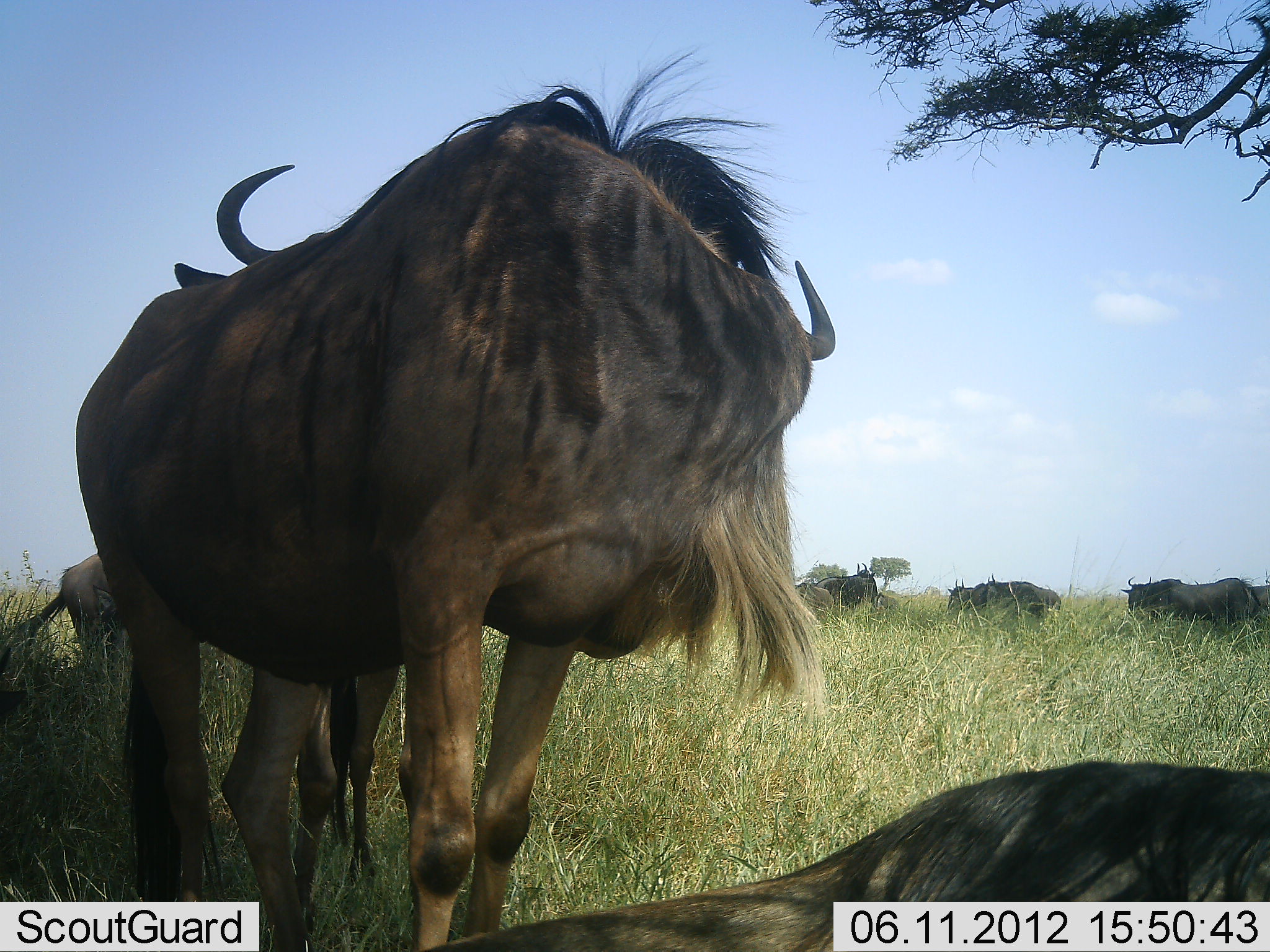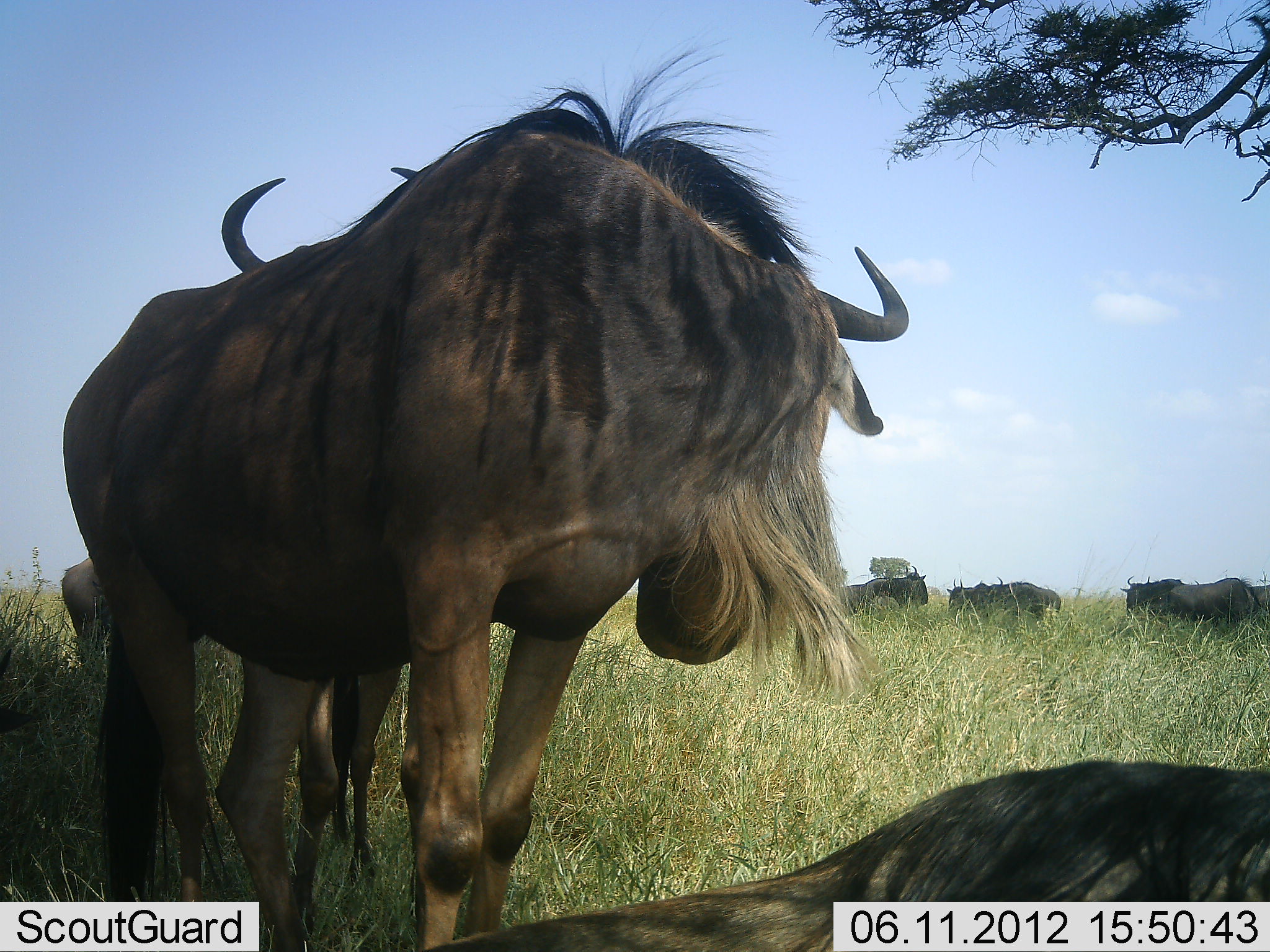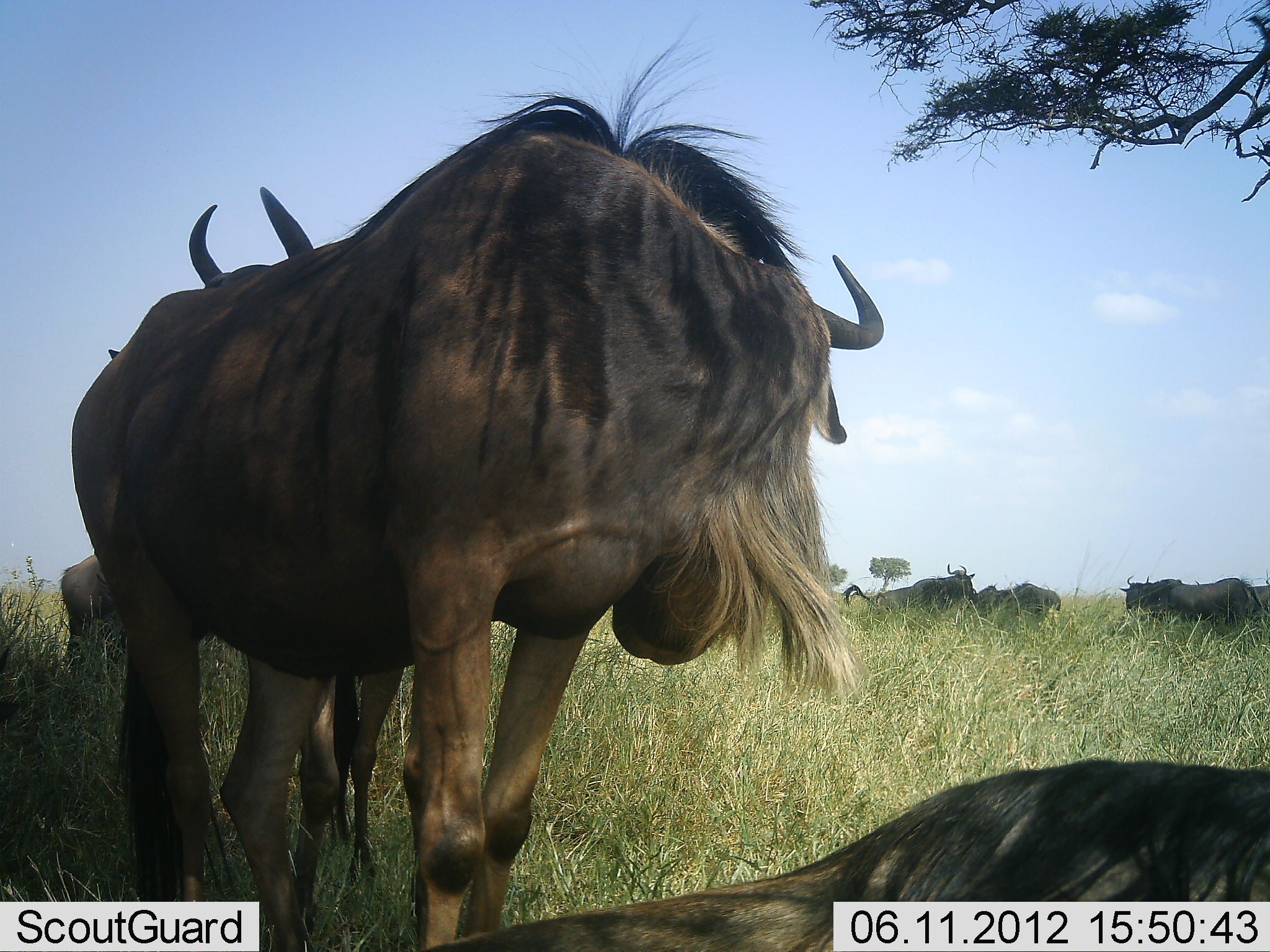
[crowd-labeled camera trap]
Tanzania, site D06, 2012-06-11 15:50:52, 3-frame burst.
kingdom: Animalia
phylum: Chordata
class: Mammalia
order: Artiodactyla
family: Bovidae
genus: Connochaetes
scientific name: Connochaetes taurinus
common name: blue wildebeest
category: wildebeest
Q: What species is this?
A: Wildebeest (blue wildebeest) (Connochaetes taurinus).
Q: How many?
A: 7.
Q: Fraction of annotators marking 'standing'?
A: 100%.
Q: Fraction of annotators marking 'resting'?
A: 80%.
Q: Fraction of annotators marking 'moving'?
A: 20%.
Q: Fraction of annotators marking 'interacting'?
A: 10%.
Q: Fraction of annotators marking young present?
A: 0%.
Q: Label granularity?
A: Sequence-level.